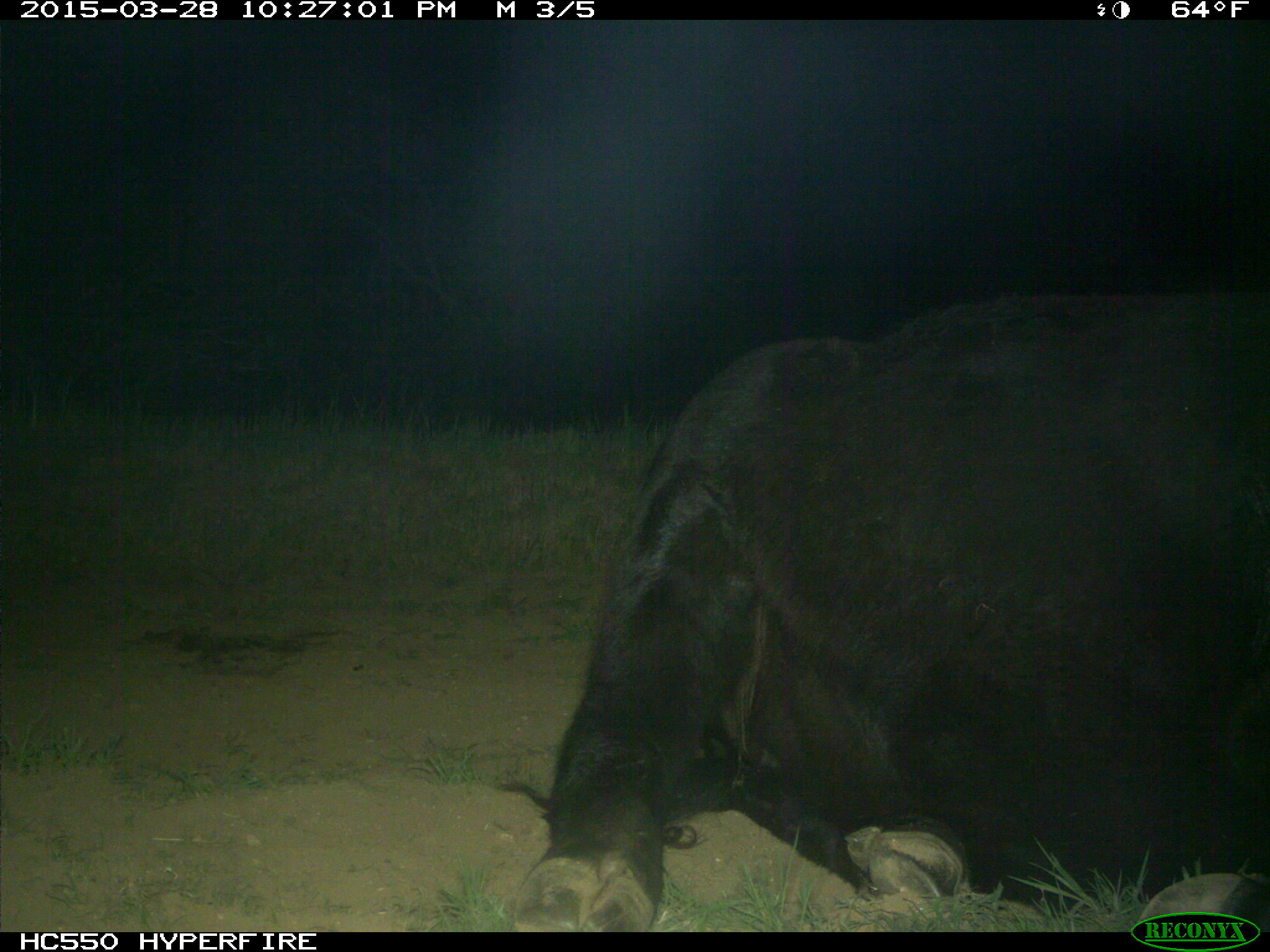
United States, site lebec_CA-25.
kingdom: Animalia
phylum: Chordata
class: Mammalia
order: Artiodactyla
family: Bovidae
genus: Bos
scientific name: Bos taurus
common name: domestic cow